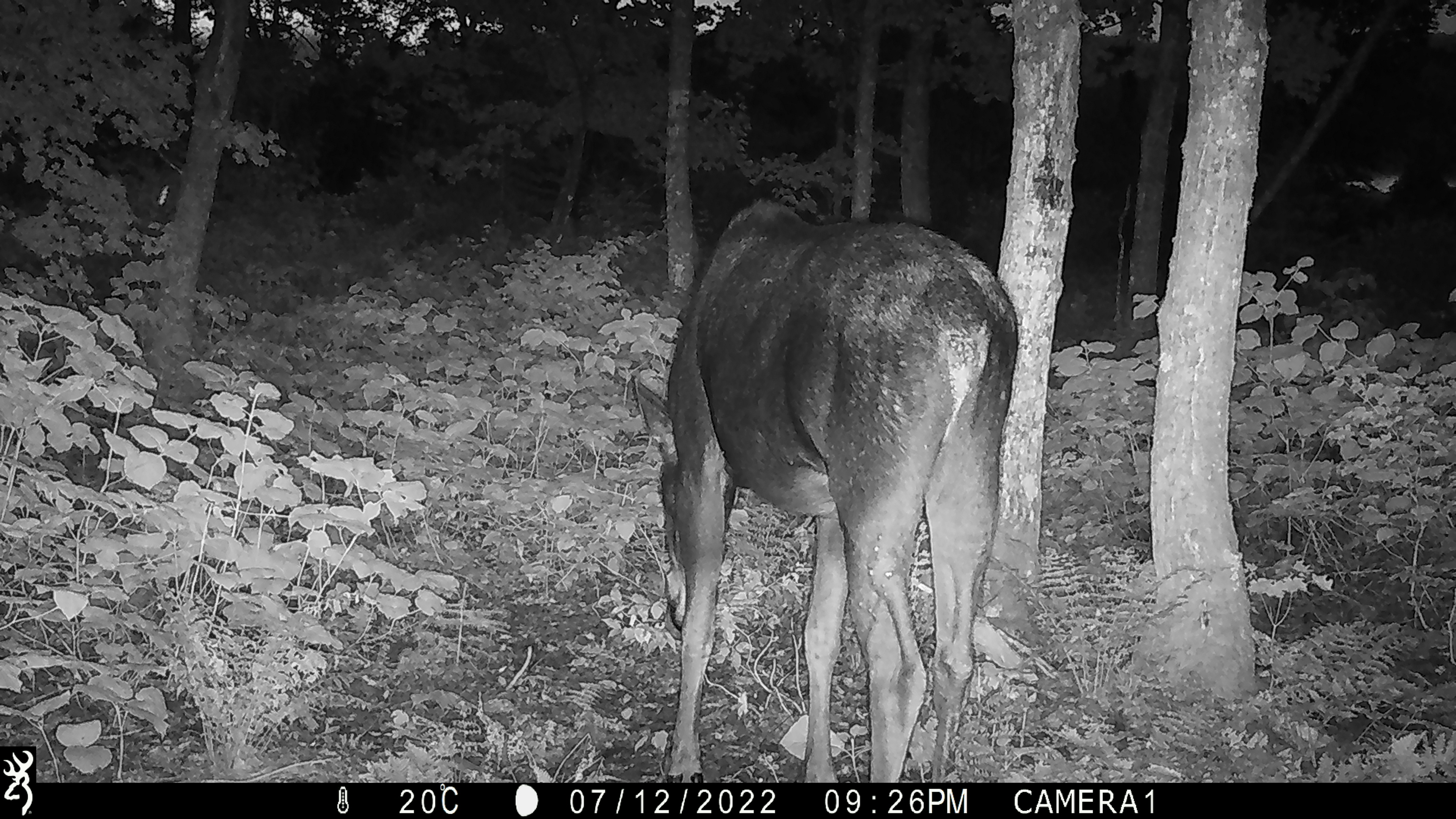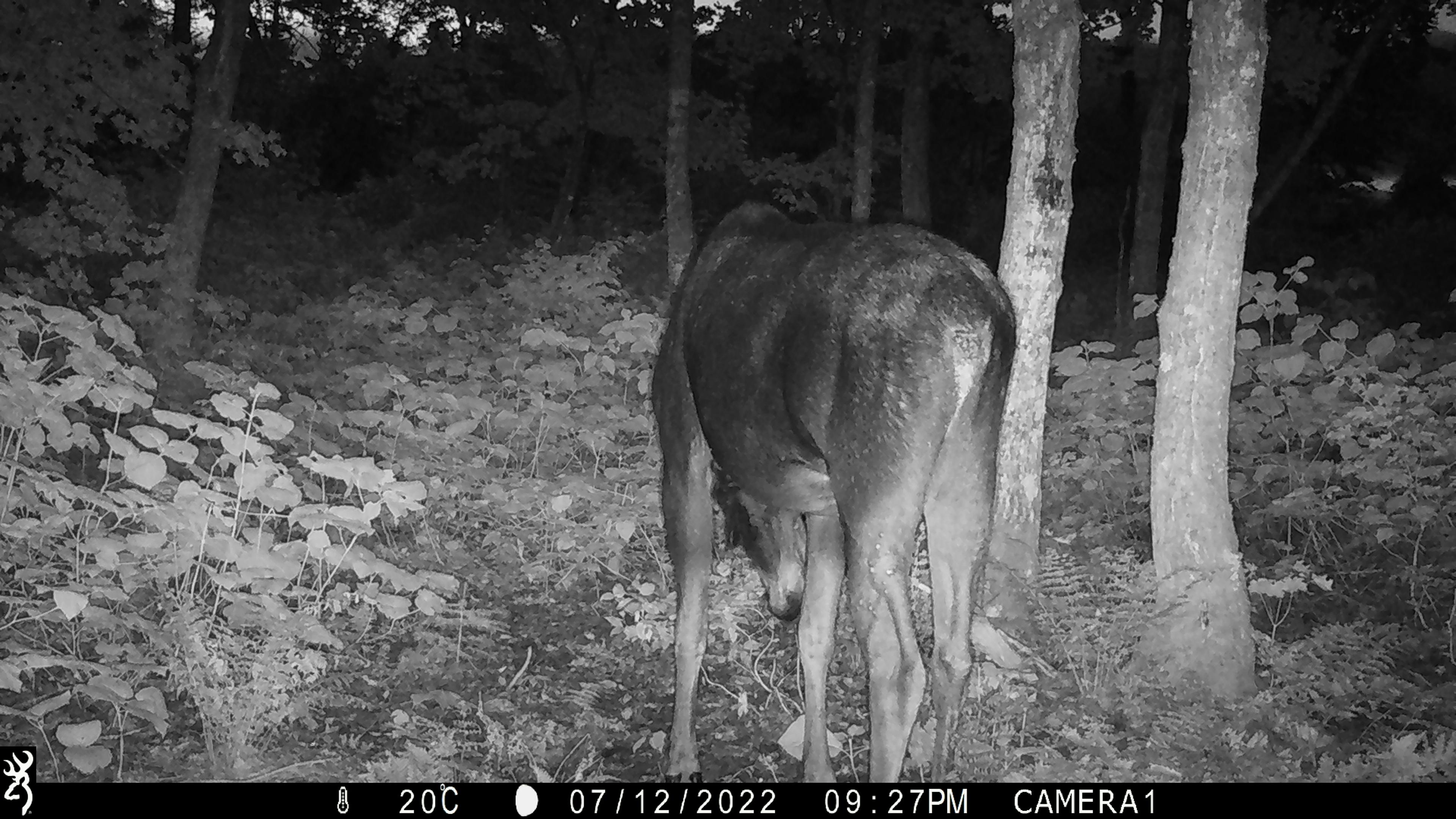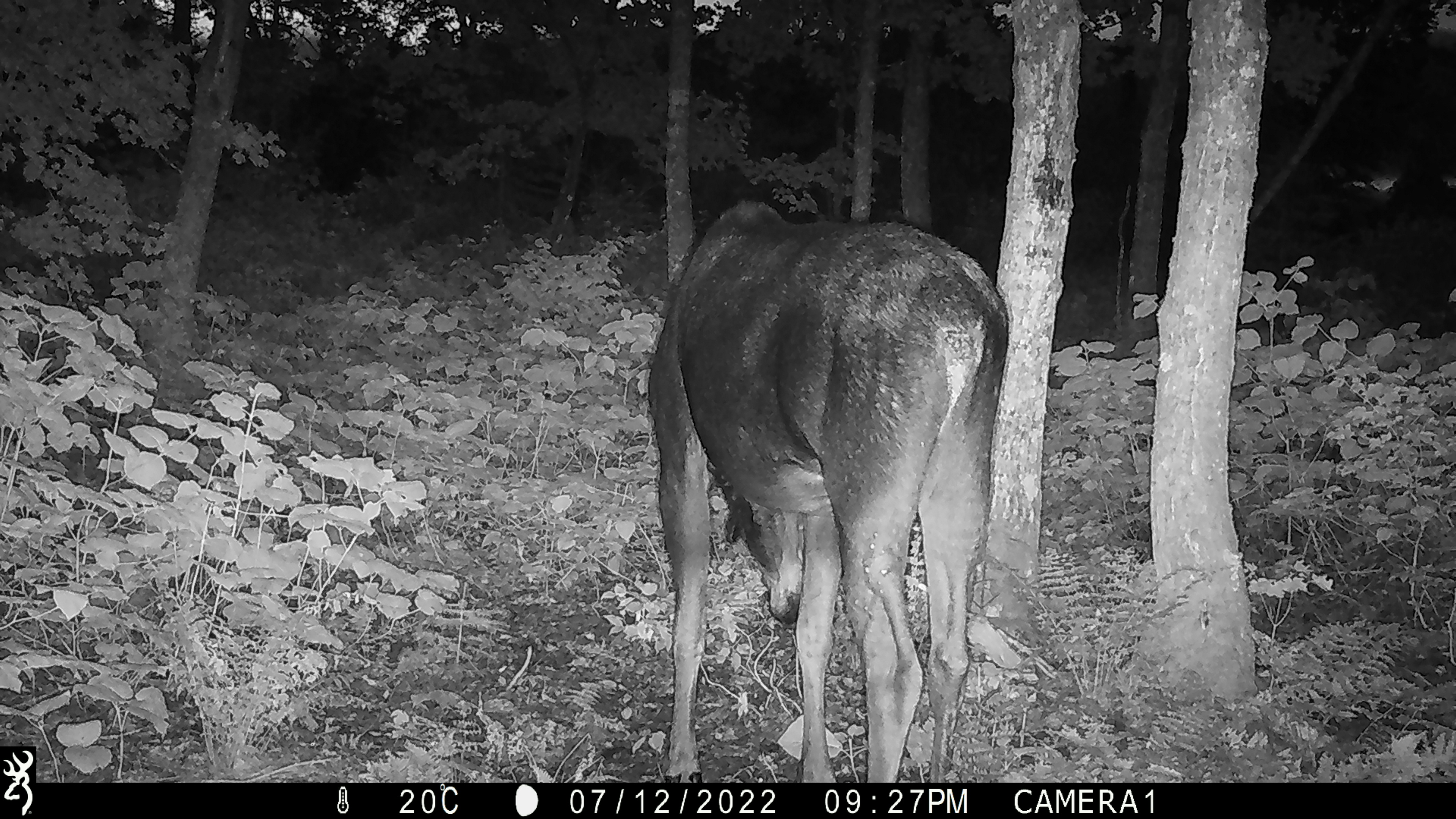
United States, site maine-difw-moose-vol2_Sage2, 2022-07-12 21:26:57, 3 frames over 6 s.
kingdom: Animalia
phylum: Chordata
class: Mammalia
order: Artiodactyla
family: Cervidae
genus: Alces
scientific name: Alces alces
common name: moose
Moose (Alces alces).